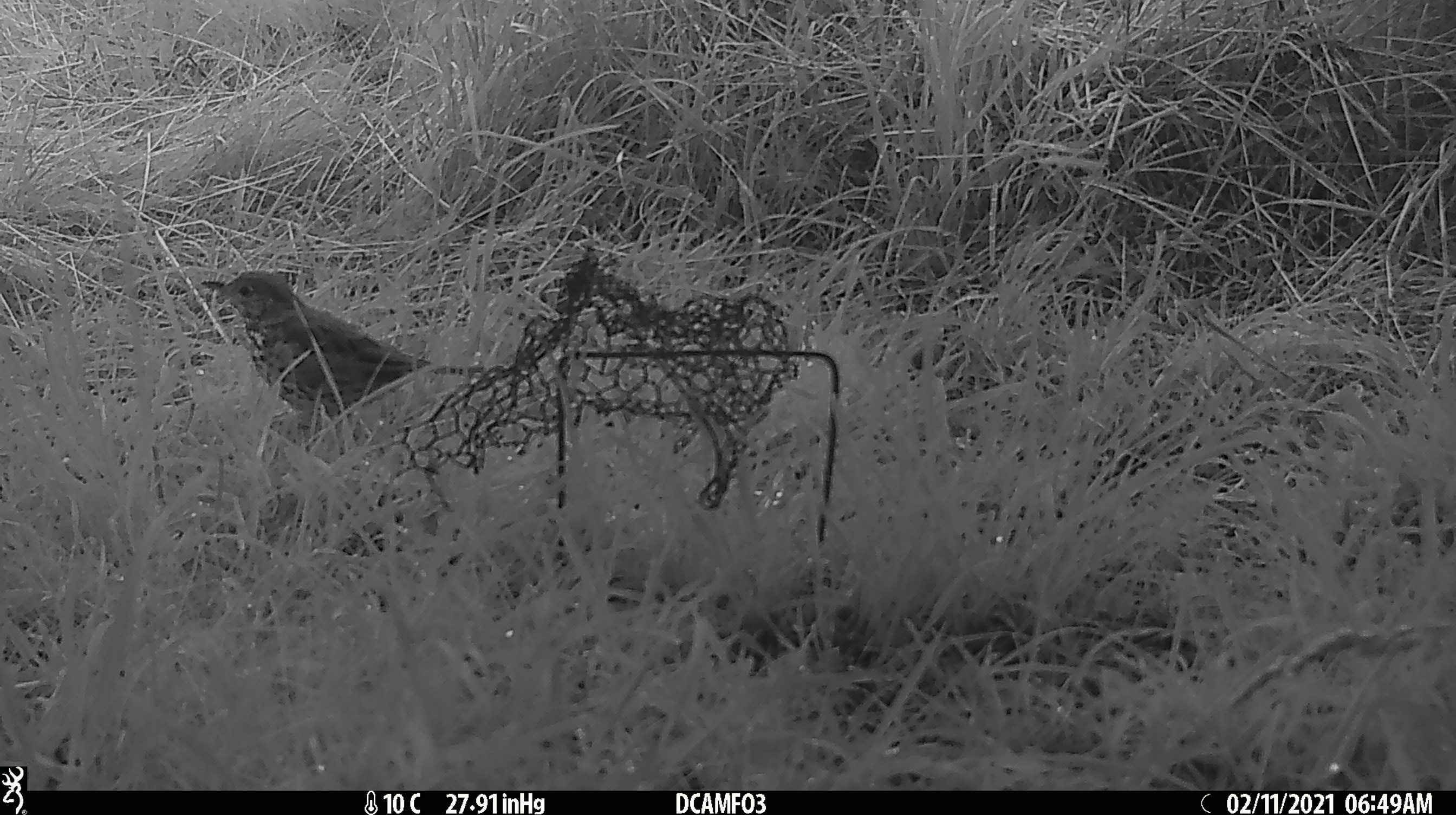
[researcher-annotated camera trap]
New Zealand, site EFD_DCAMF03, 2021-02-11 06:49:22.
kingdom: Animalia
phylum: Chordata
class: Aves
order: Passeriformes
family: Turdidae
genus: Turdus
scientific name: Turdus philomelos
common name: song thrush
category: thrush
Thrush (song thrush) (Turdus philomelos).